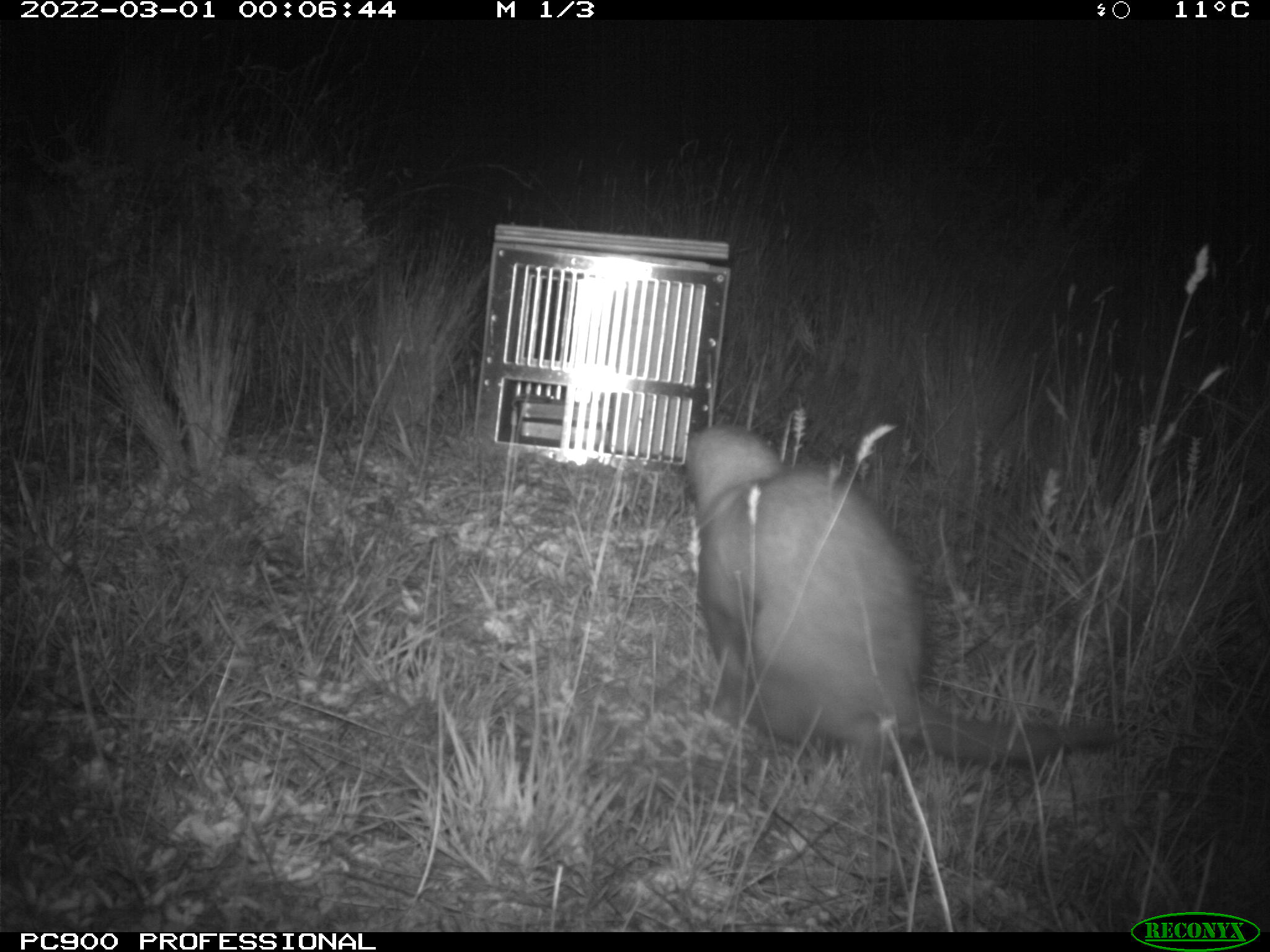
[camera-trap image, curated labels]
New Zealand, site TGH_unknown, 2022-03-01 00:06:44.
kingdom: Animalia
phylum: Chordata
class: Mammalia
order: Carnivora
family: Mustelidae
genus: Mustela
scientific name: Mustela furo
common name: ferret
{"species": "ferret (Mustela furo)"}